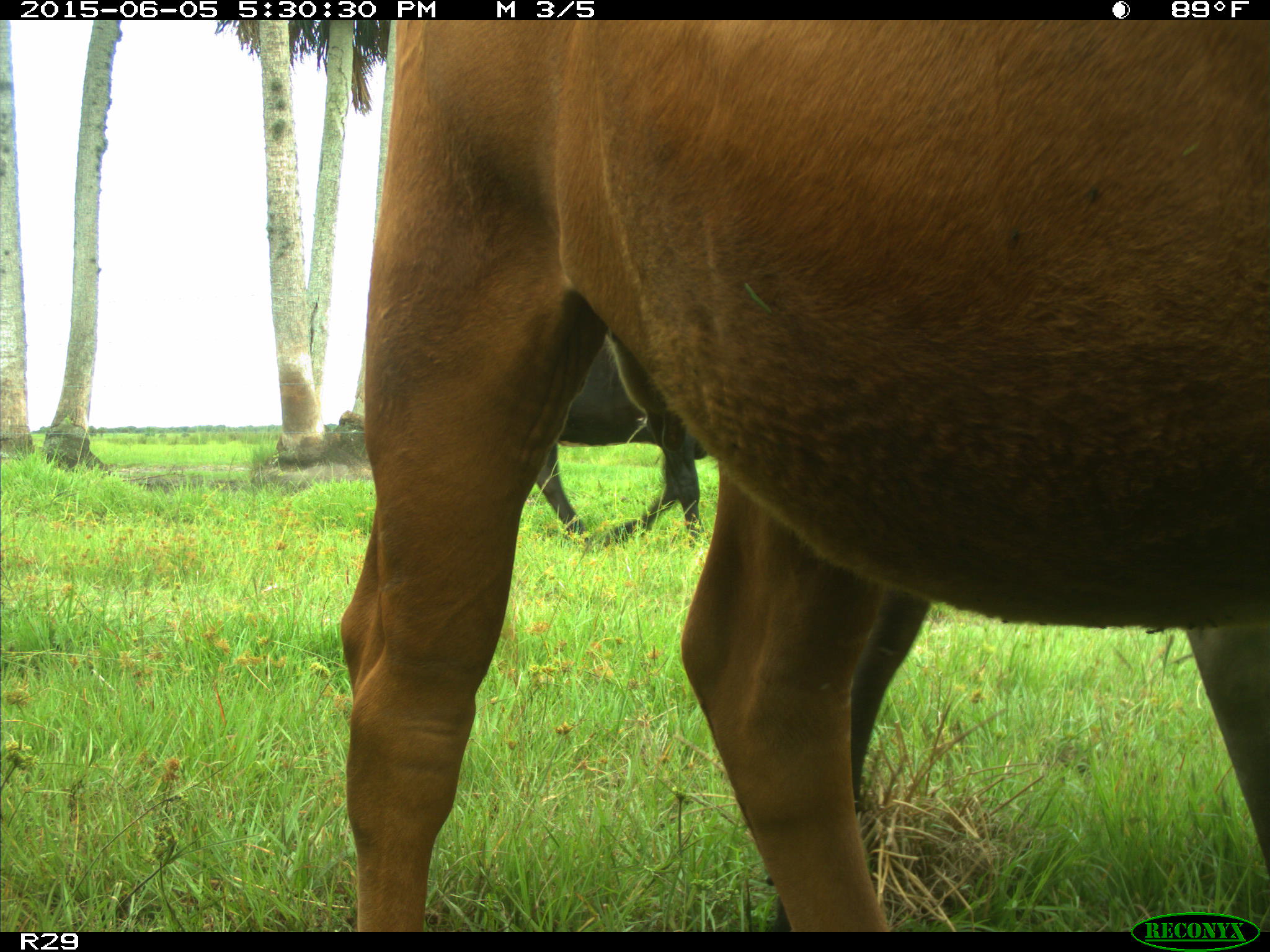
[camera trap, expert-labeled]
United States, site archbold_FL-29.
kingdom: Animalia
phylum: Chordata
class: Mammalia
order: Artiodactyla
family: Bovidae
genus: Bos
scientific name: Bos taurus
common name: domestic cow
Bos taurus (domestic cow).